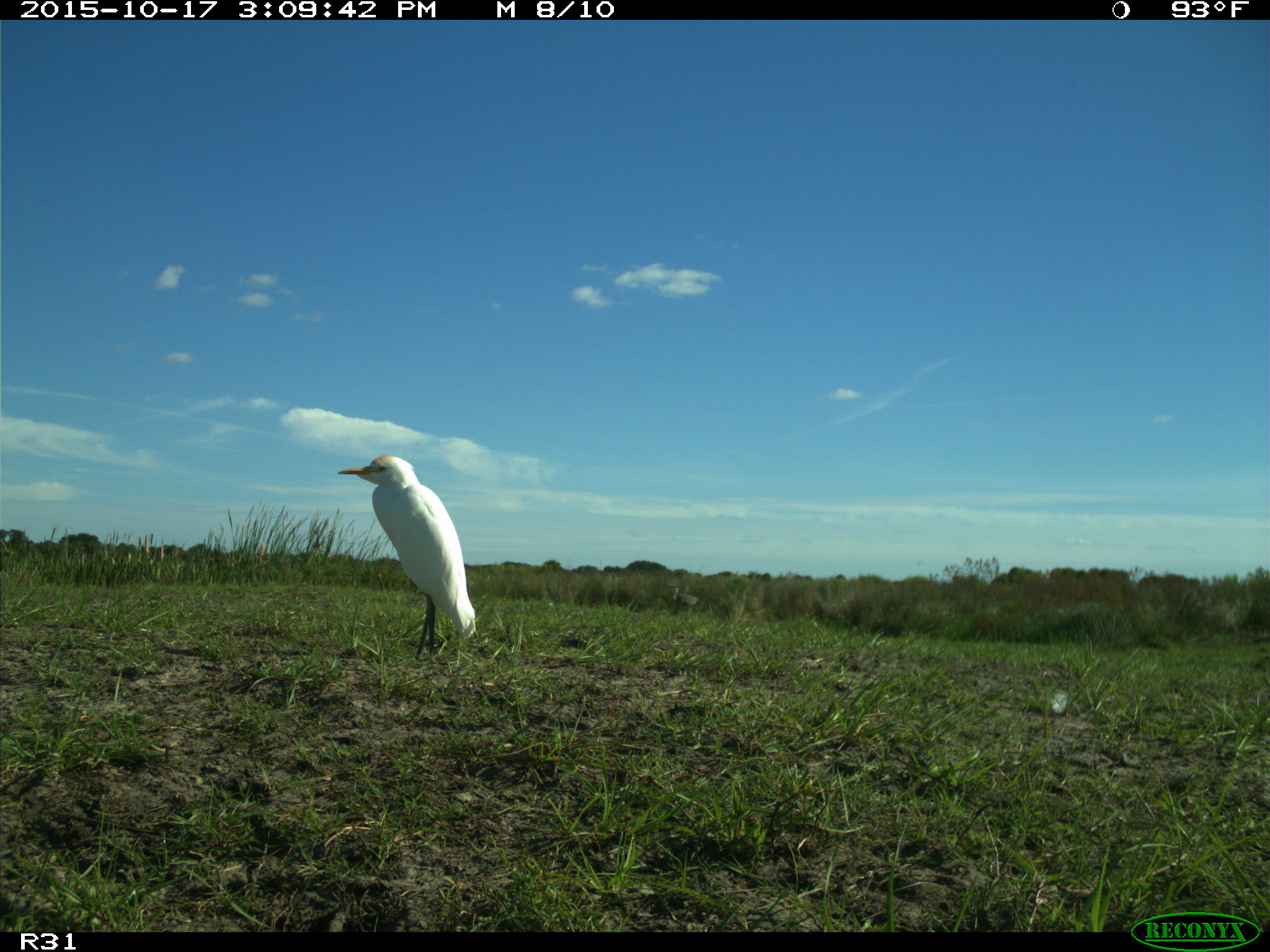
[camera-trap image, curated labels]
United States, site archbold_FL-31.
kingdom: Animalia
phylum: Chordata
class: Aves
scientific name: Aves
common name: birds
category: unidentified bird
Unidentified bird (birds) (Aves).